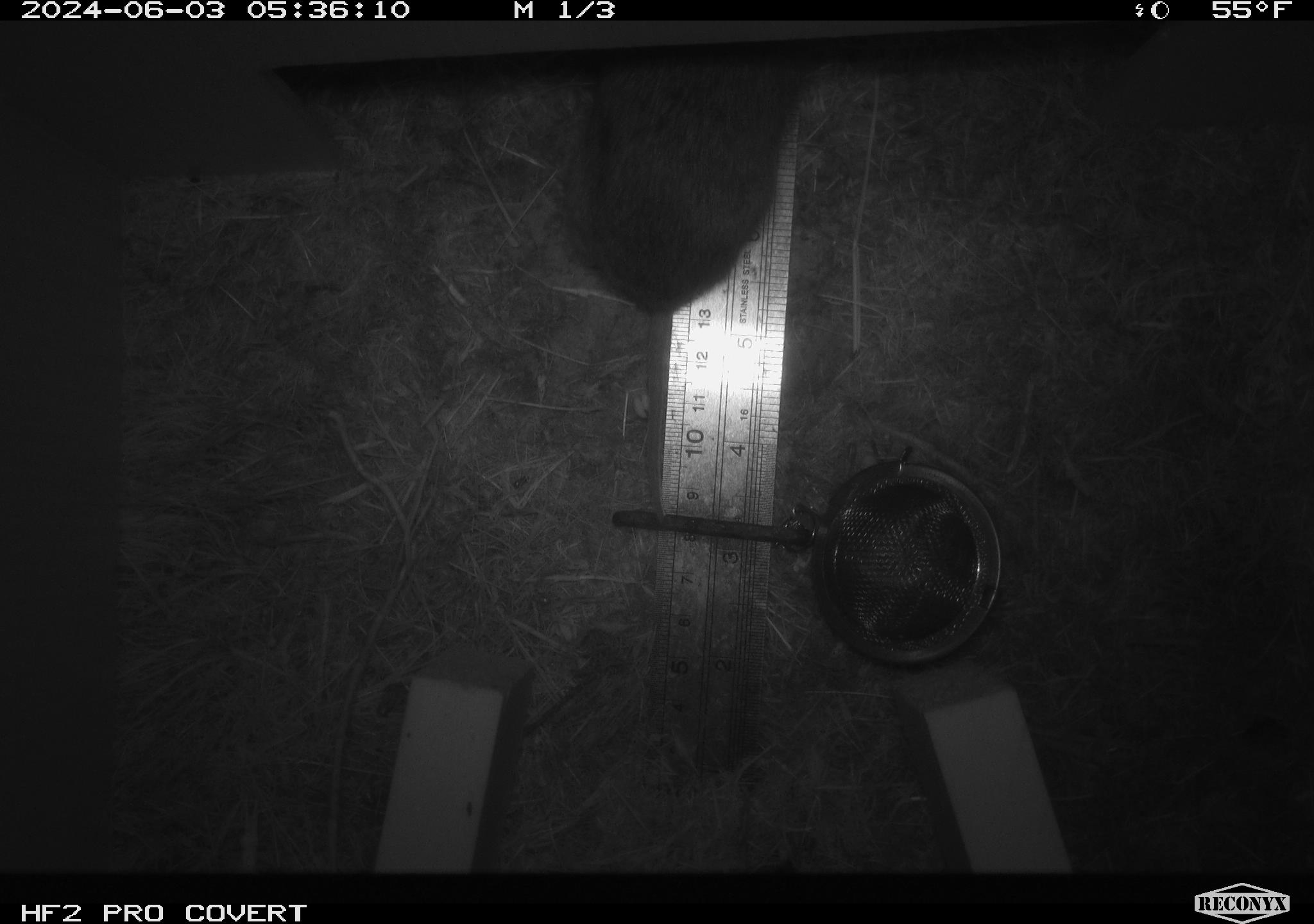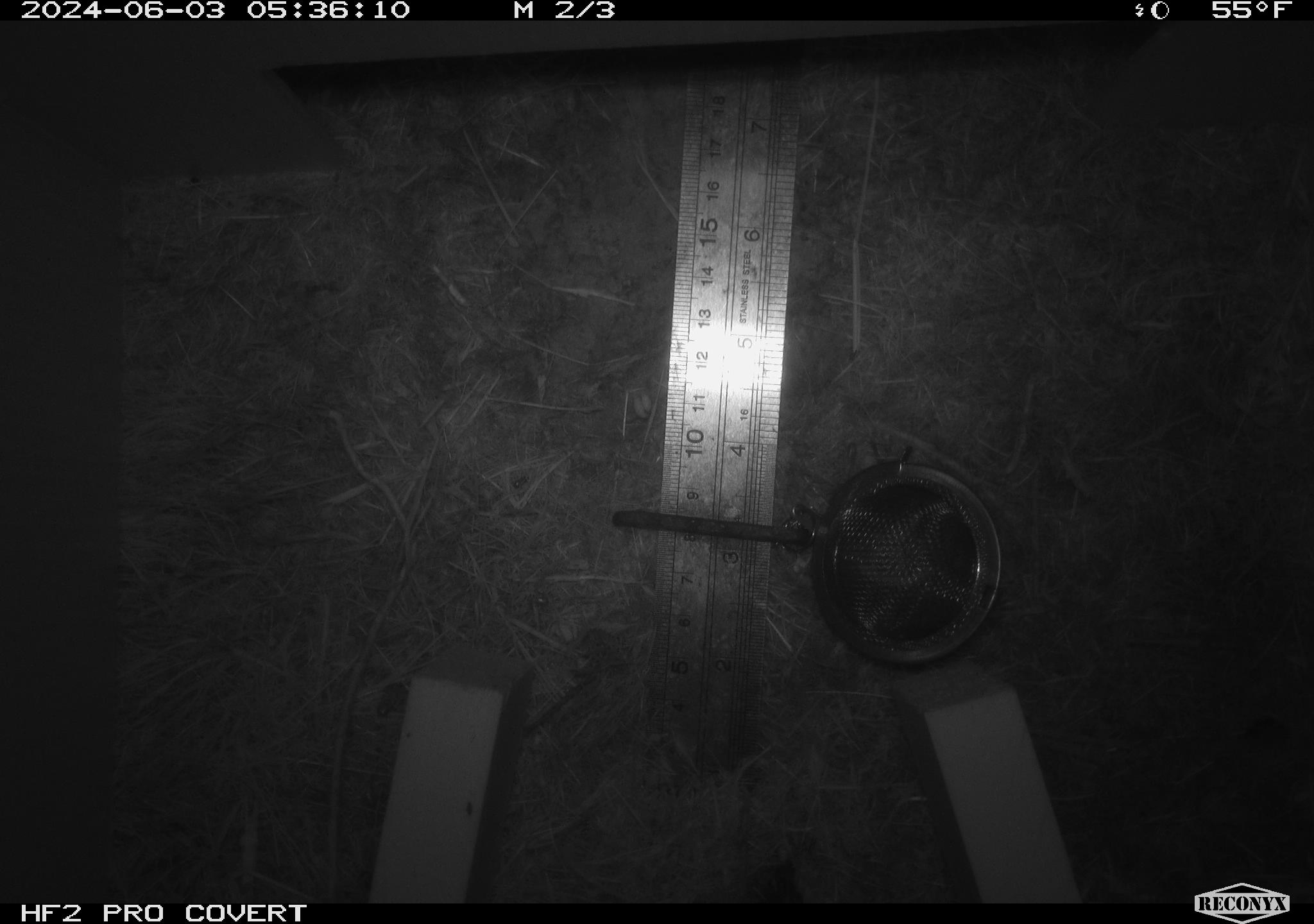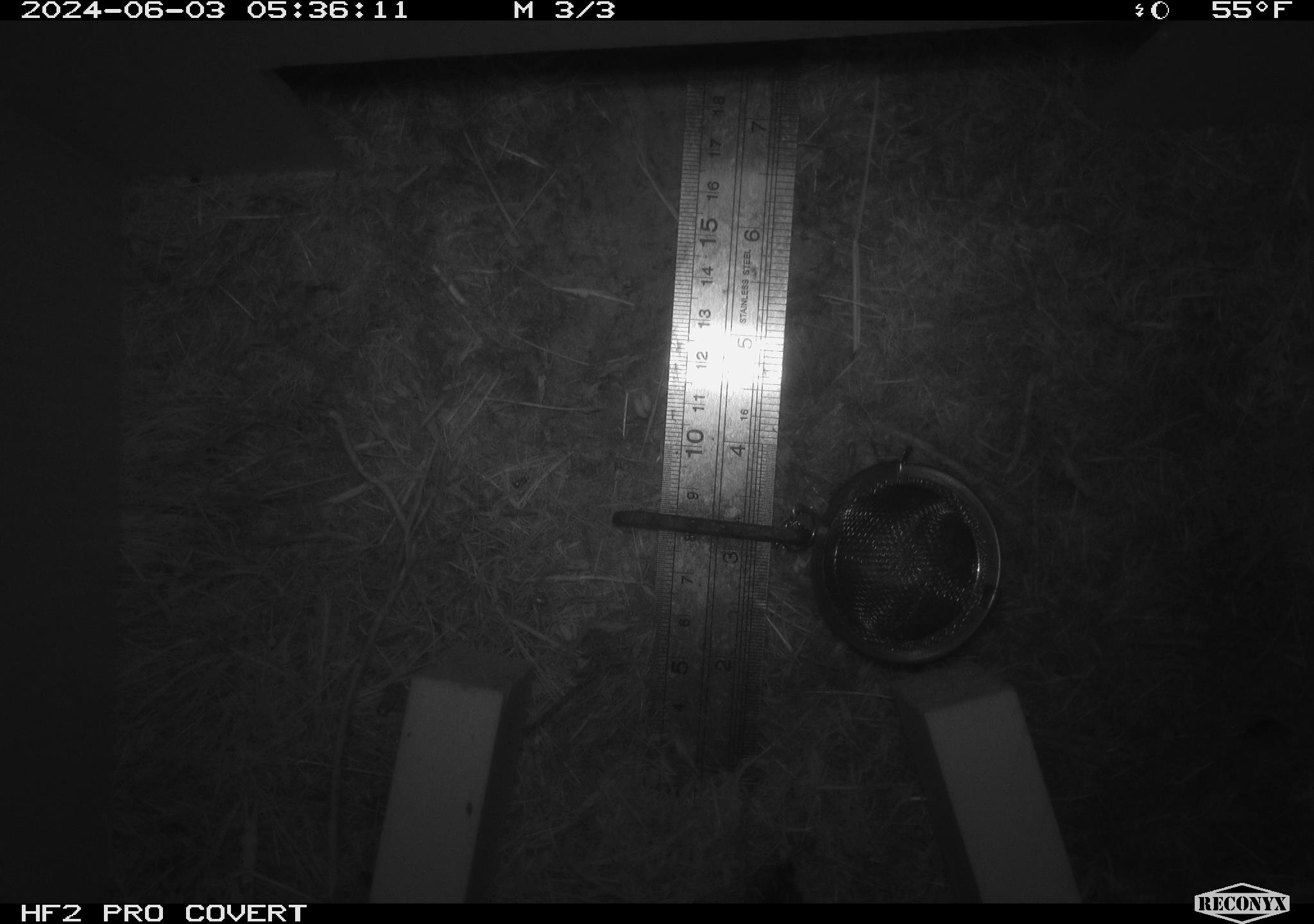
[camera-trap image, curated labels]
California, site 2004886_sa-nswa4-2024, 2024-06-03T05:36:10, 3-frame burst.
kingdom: Animalia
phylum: Chordata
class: Mammalia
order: Rodentia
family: Cricetidae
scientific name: Arvicolinae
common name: voles, lemmings, and muskrats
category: arvicolinae subfamily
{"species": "arvicolinae subfamily (voles, lemmings, and muskrats) (Arvicolinae)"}